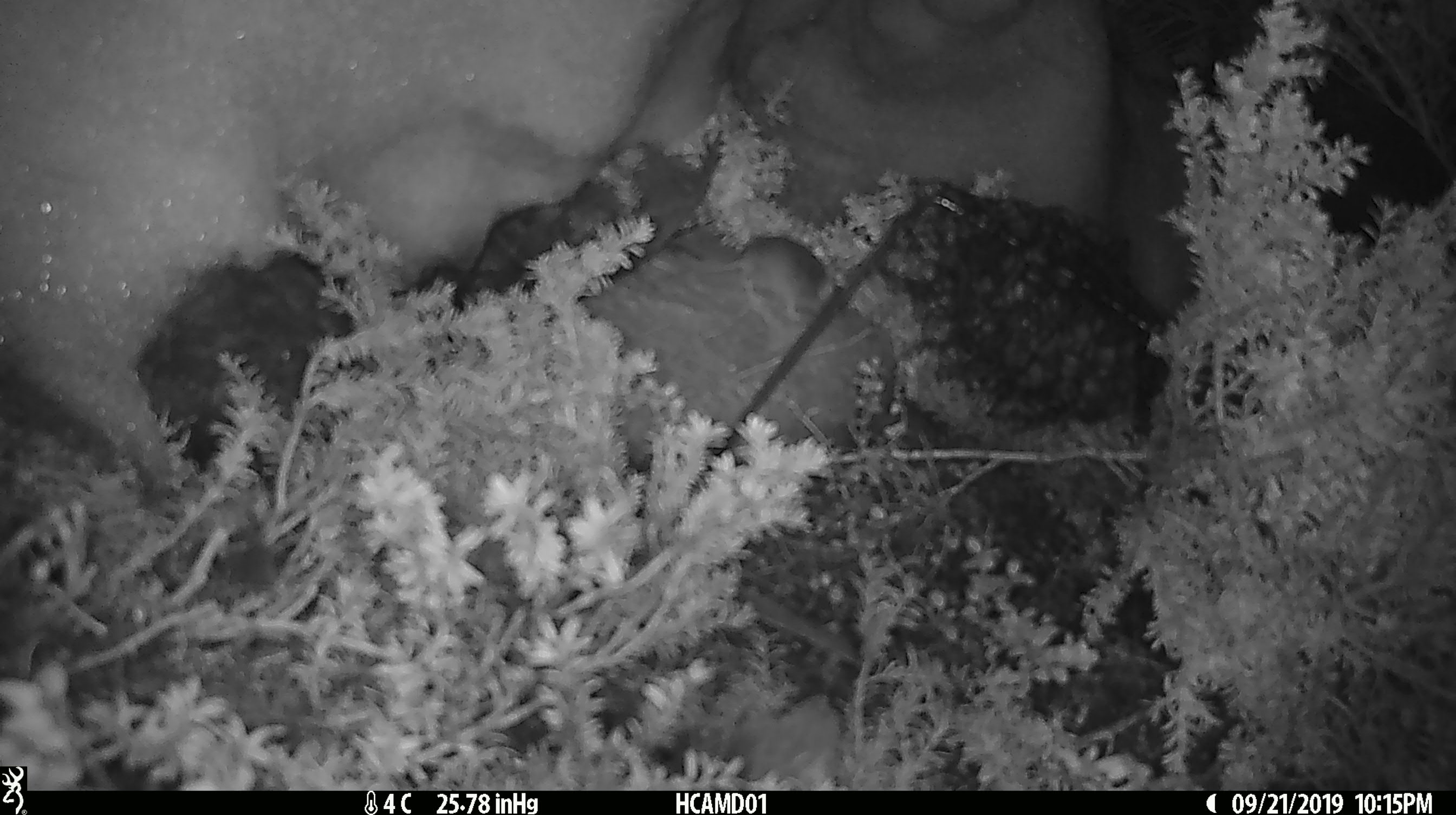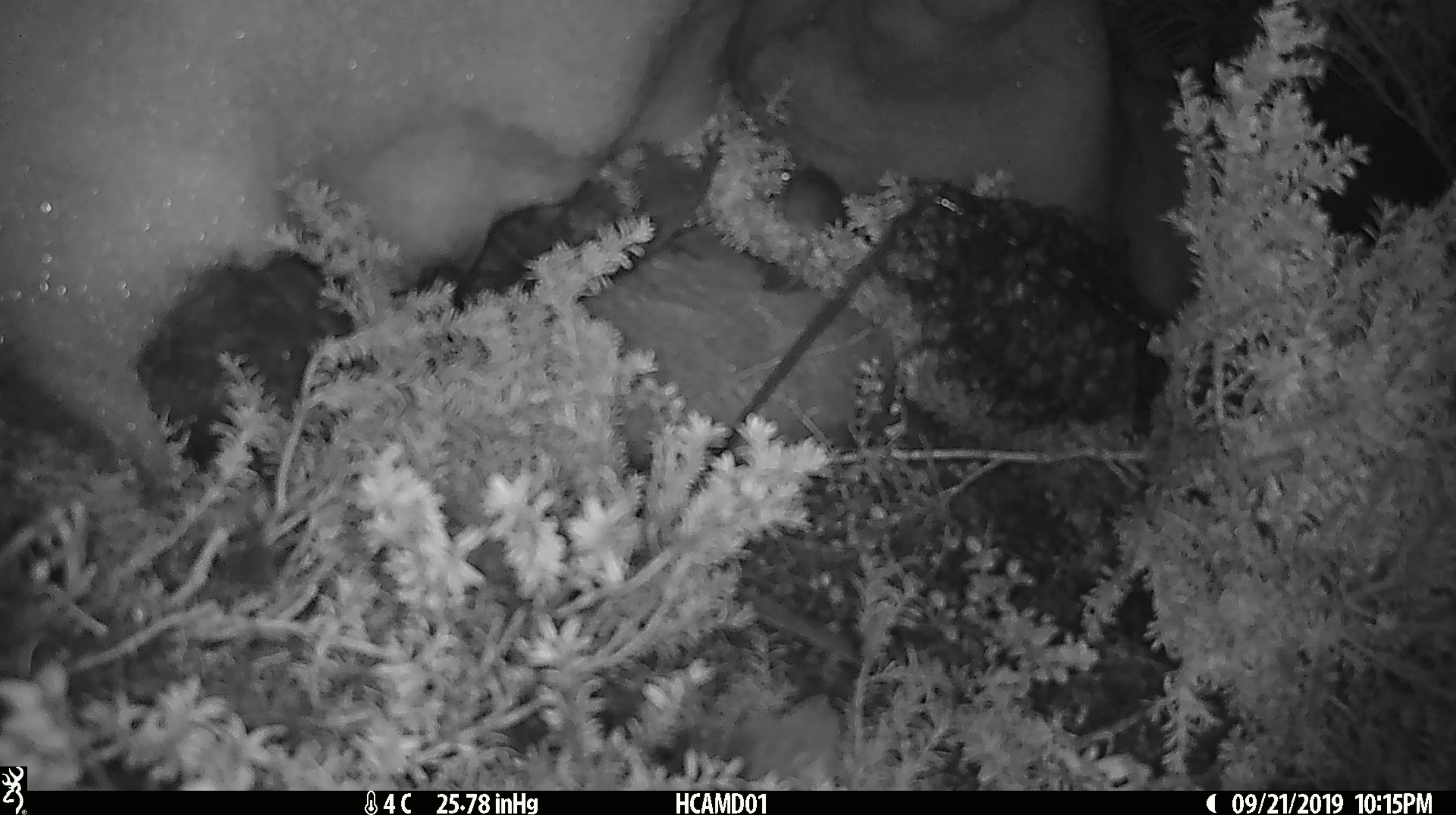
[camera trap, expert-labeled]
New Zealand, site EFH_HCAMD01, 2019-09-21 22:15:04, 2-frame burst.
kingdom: Animalia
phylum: Chordata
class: Mammalia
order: Rodentia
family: Muridae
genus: Mus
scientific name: Mus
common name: mouse